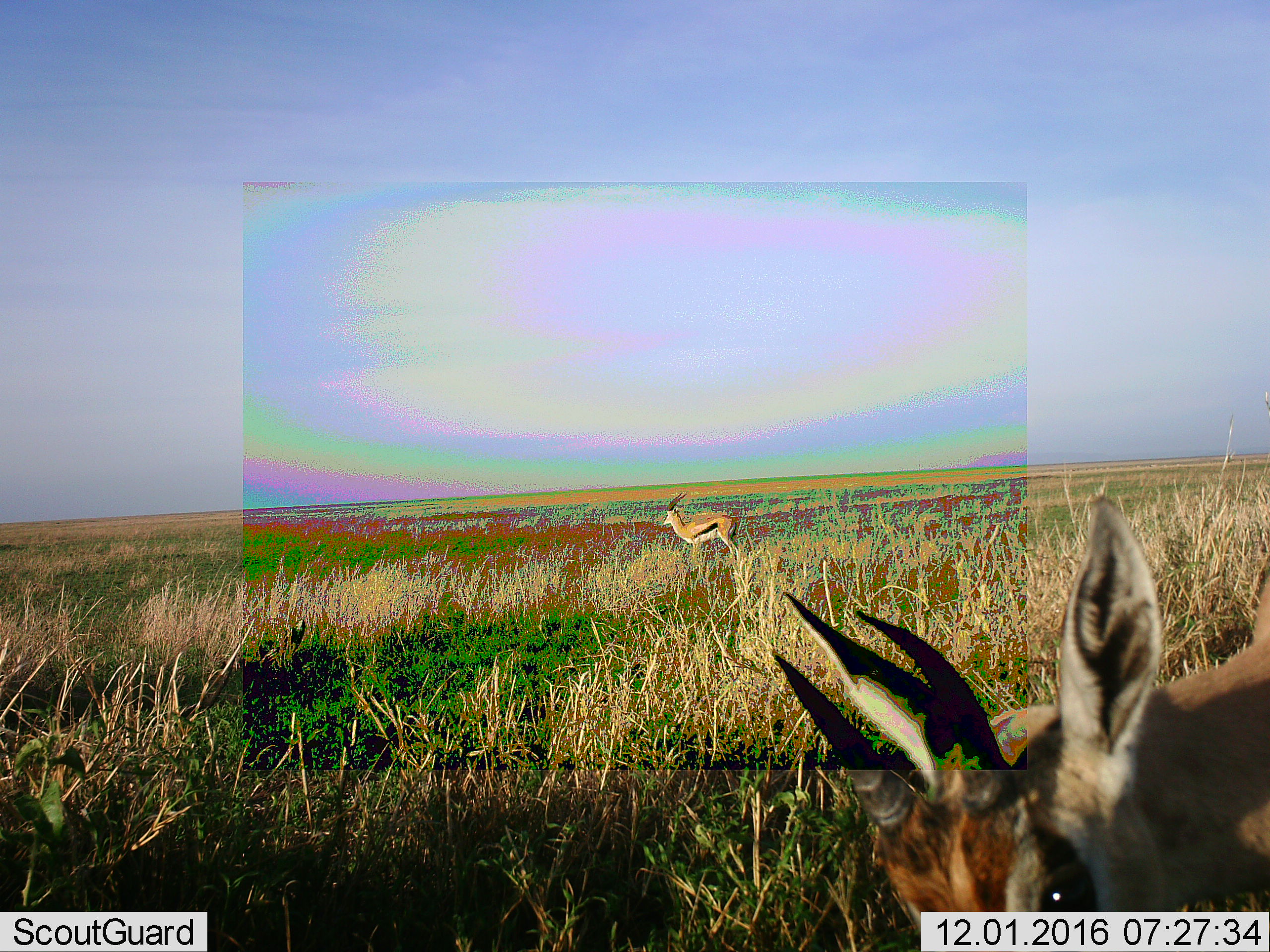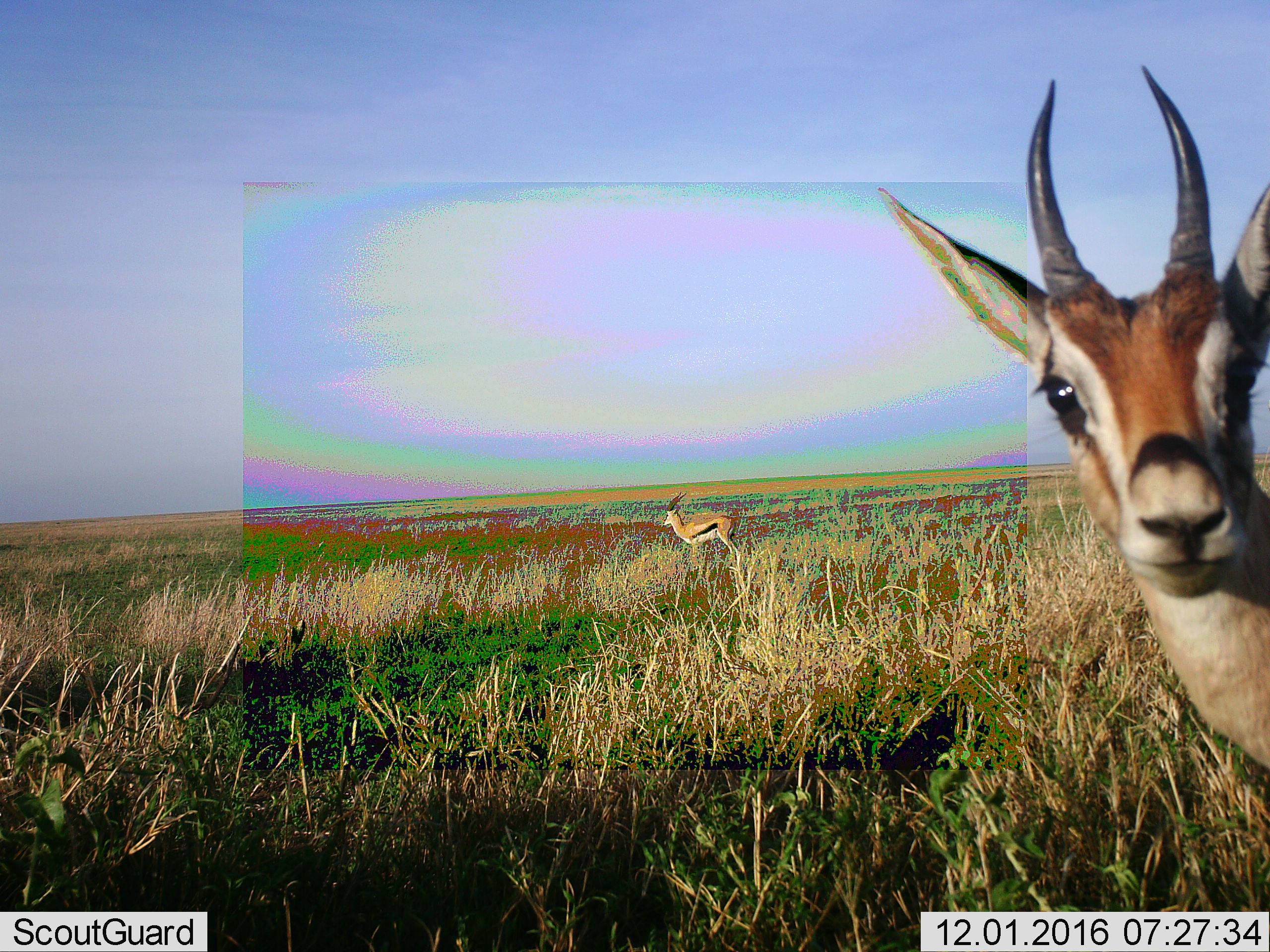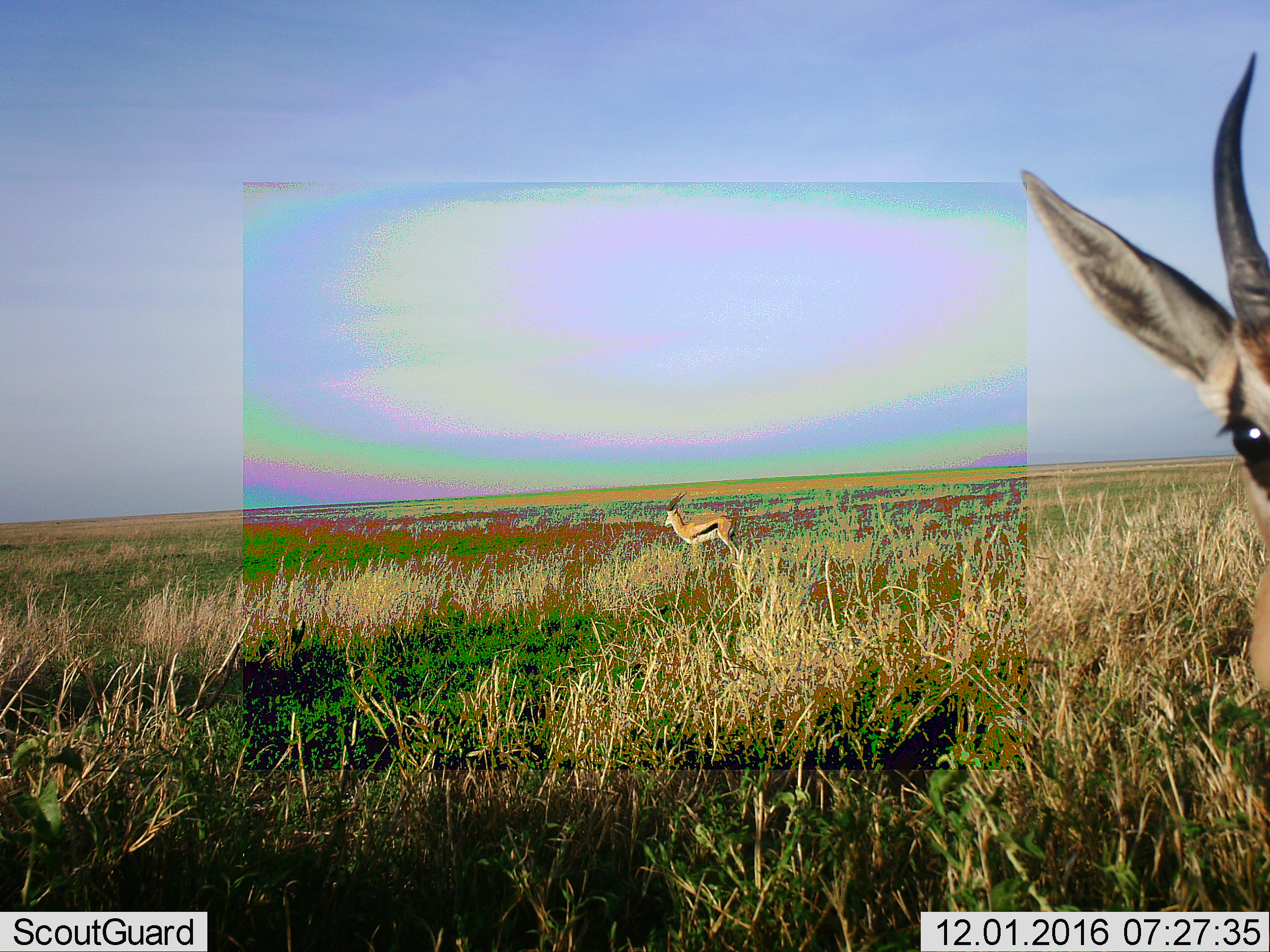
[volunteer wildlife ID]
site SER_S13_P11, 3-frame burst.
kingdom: Animalia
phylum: Chordata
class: Mammalia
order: Artiodactyla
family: Bovidae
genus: Eudorcas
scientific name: Eudorcas thomsonii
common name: thomson's gazelle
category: gazellethomsons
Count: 2.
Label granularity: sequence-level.